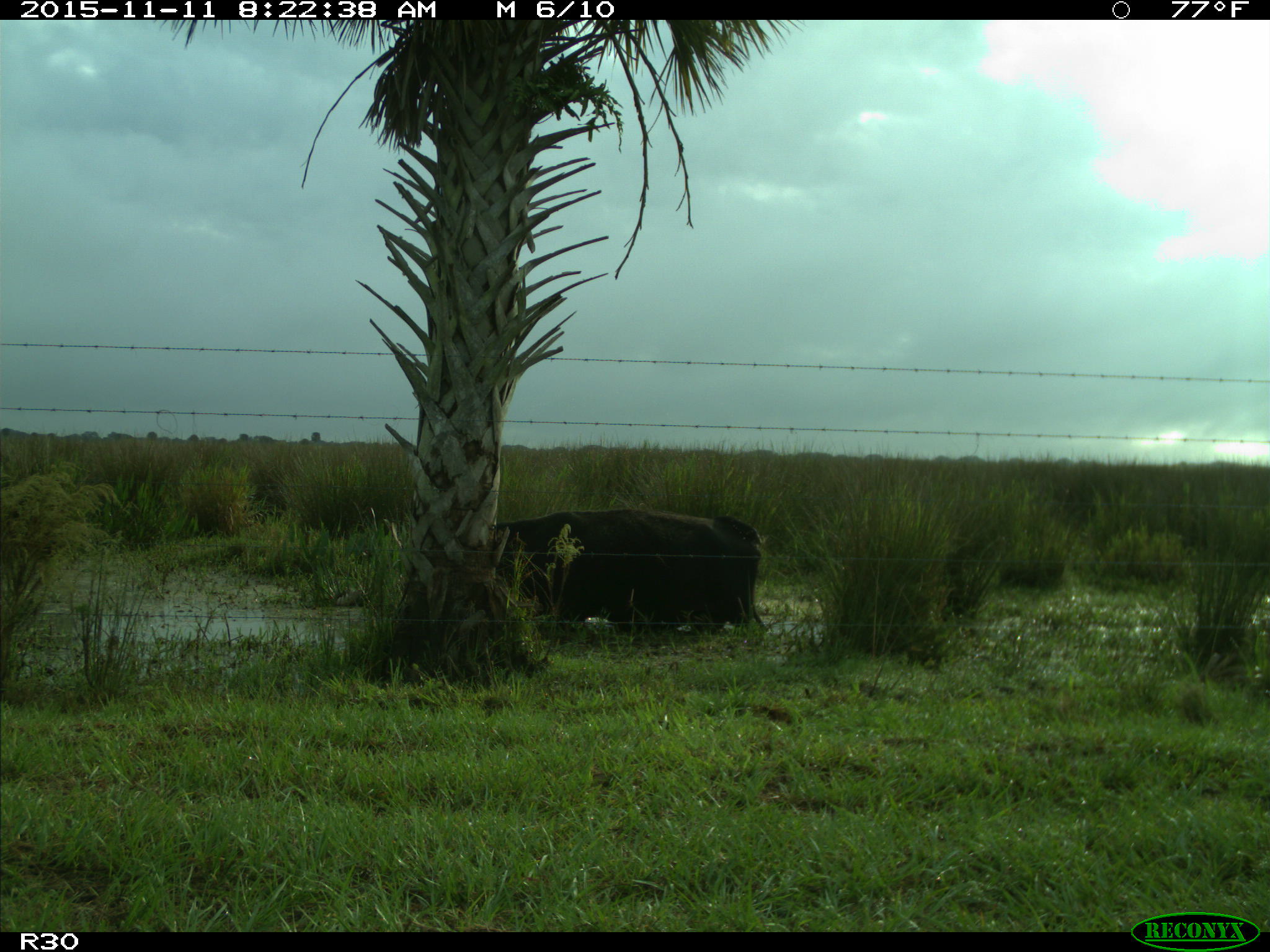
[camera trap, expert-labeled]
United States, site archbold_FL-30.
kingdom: Animalia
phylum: Chordata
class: Mammalia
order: Artiodactyla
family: Bovidae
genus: Bos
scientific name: Bos taurus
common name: domestic cow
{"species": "Bos taurus (domestic cow)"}